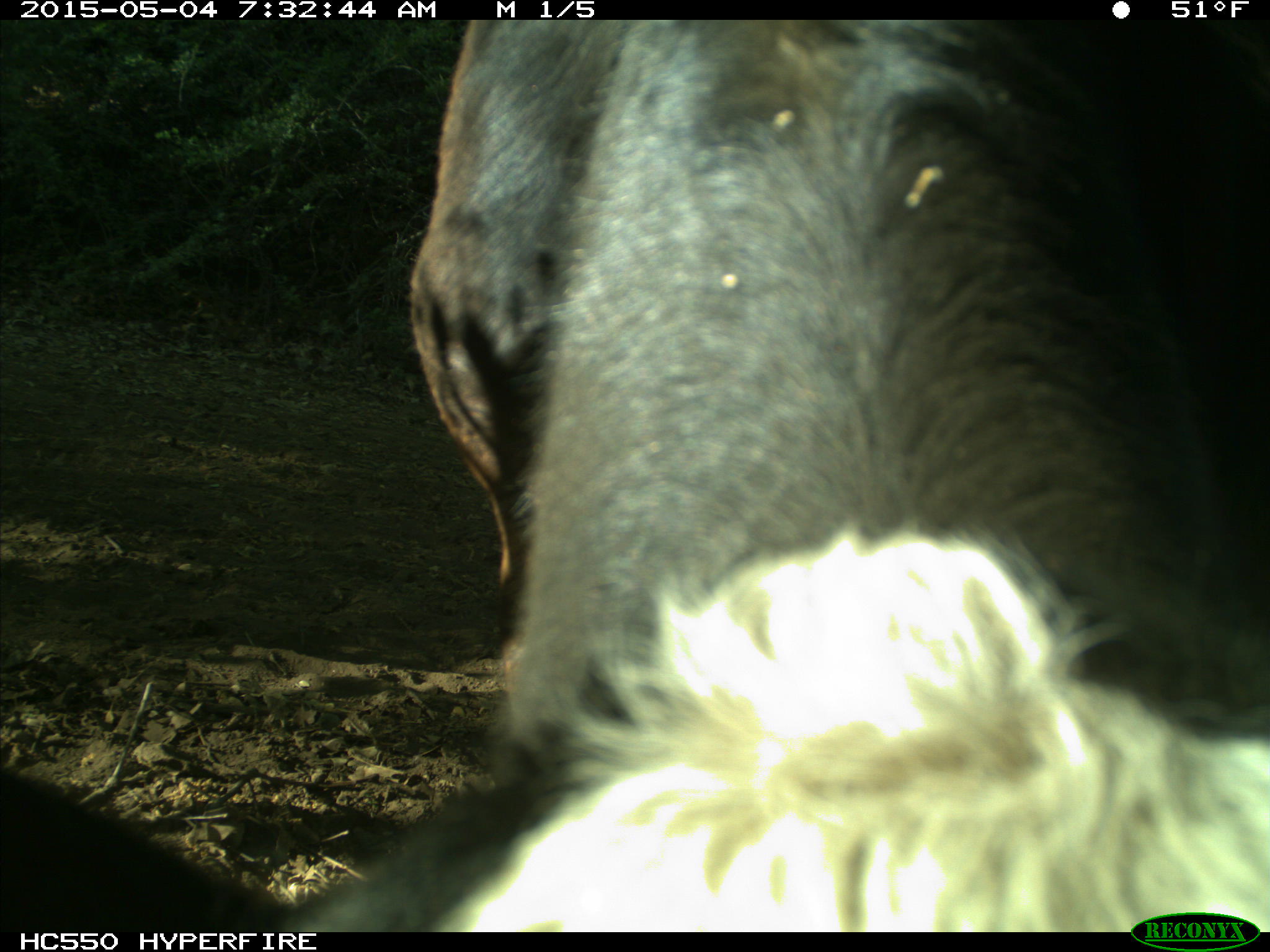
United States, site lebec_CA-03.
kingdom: Animalia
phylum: Chordata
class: Mammalia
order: Artiodactyla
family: Bovidae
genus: Bos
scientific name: Bos taurus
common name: domestic cow